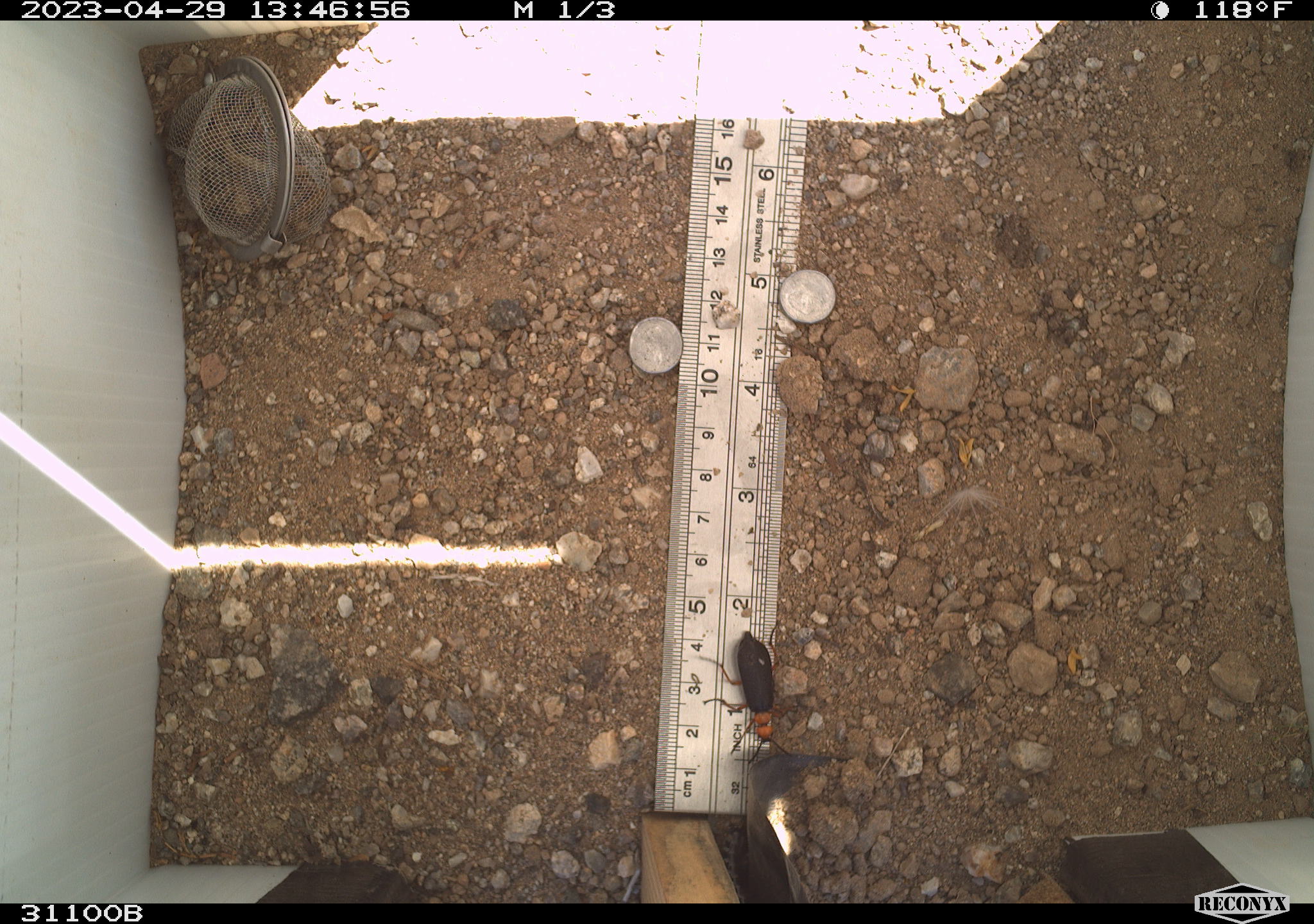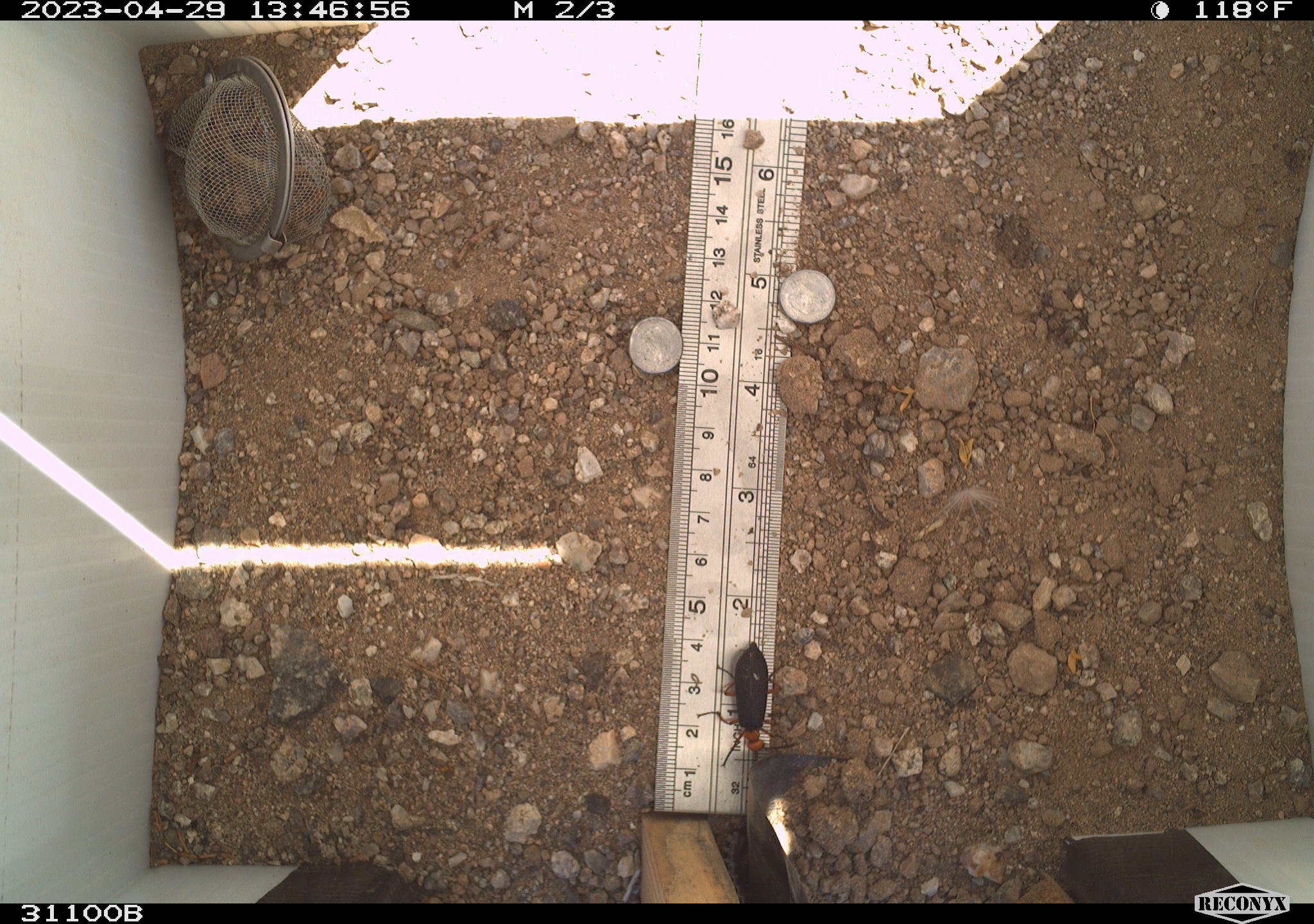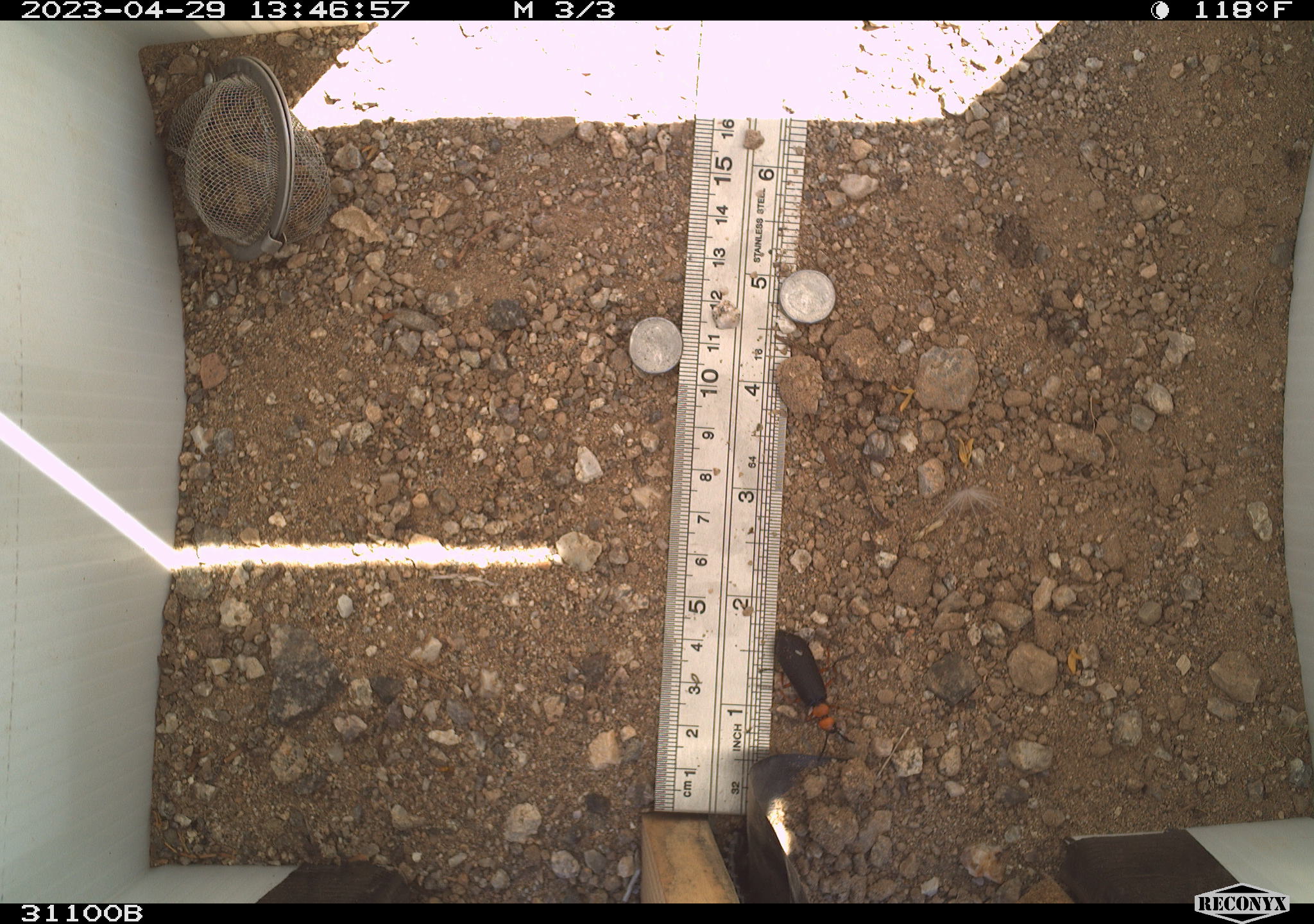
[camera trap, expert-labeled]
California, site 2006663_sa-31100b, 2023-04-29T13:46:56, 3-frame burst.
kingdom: Animalia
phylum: Arthropoda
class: Insecta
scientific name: Insecta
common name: insect